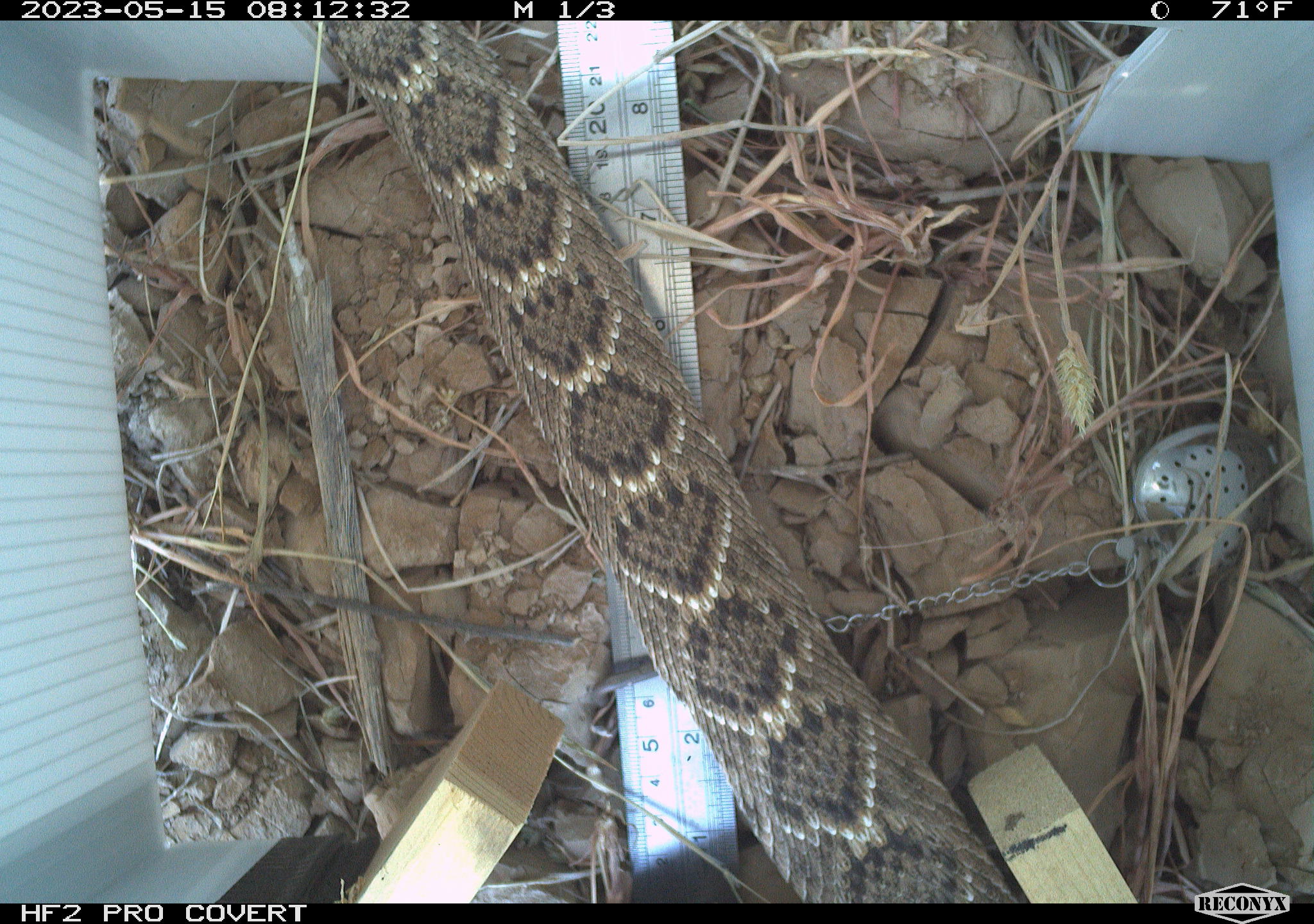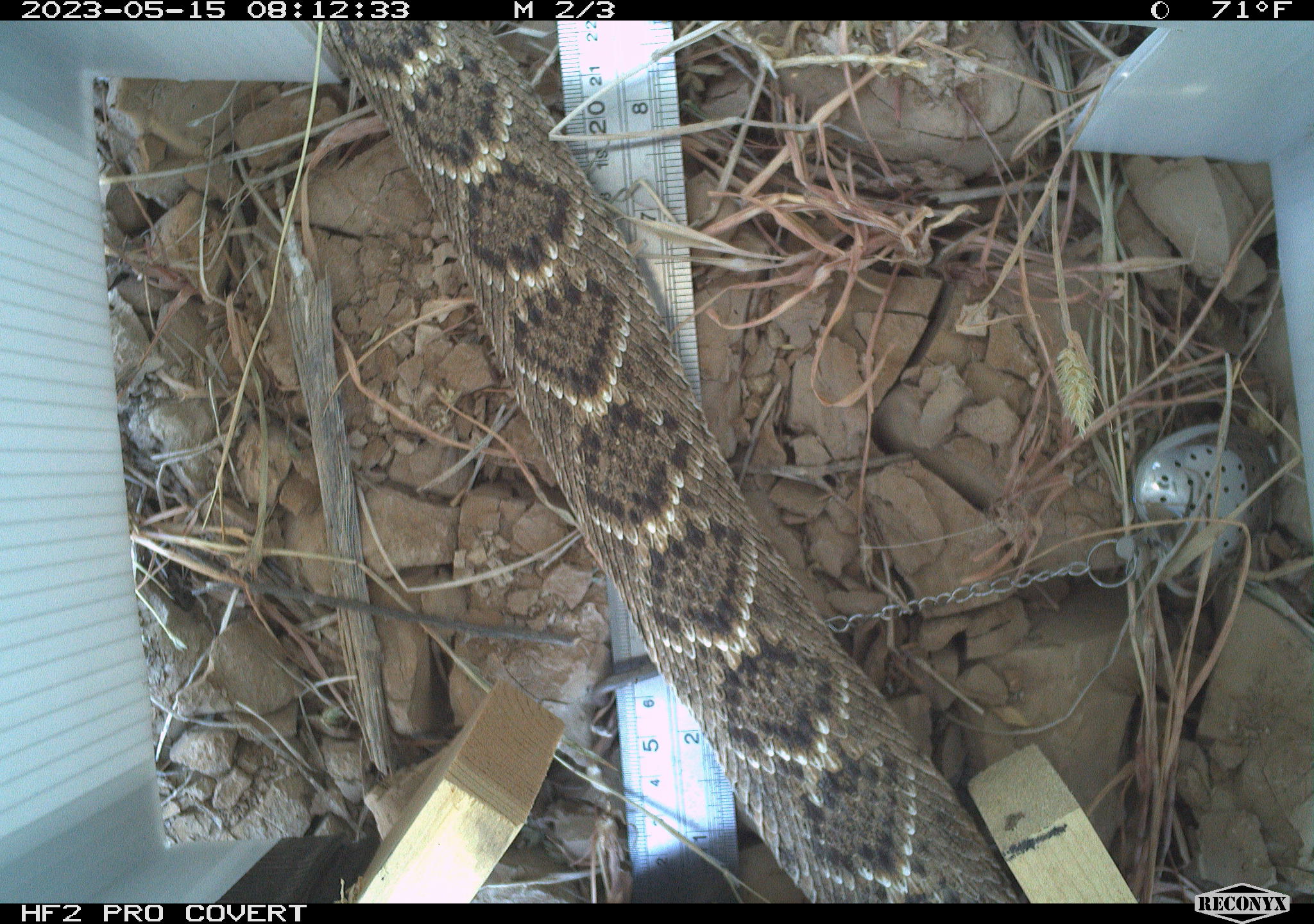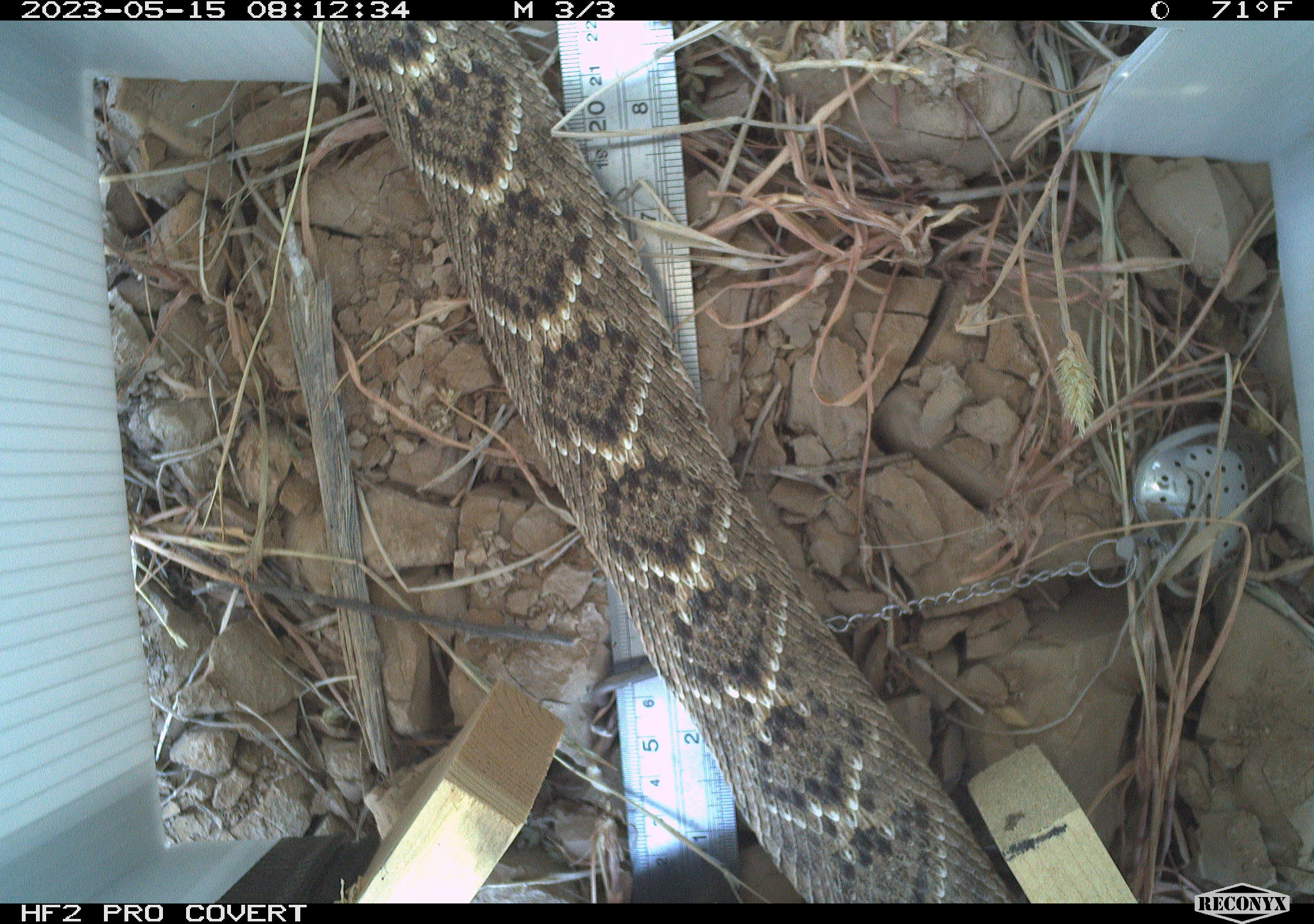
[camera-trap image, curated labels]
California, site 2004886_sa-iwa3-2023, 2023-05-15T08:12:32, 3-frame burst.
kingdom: Animalia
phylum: Chordata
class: Reptilia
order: Squamata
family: Viperidae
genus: Crotalus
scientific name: Crotalus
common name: rattlers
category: crotalus species